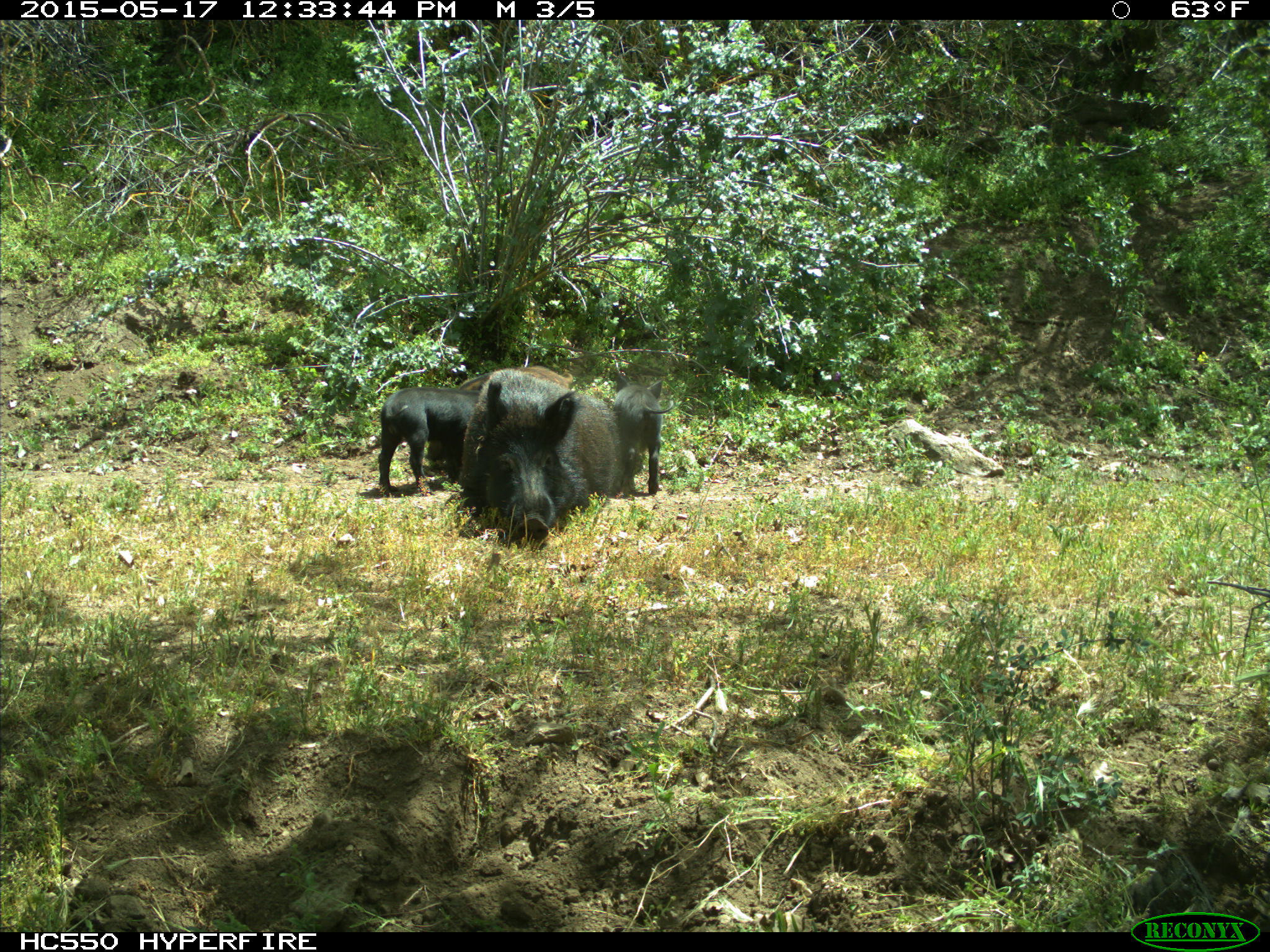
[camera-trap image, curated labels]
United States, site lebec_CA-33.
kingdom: Animalia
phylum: Chordata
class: Mammalia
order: Artiodactyla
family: Suidae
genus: Sus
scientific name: Sus scrofa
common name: wild boar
Sus scrofa (wild boar).